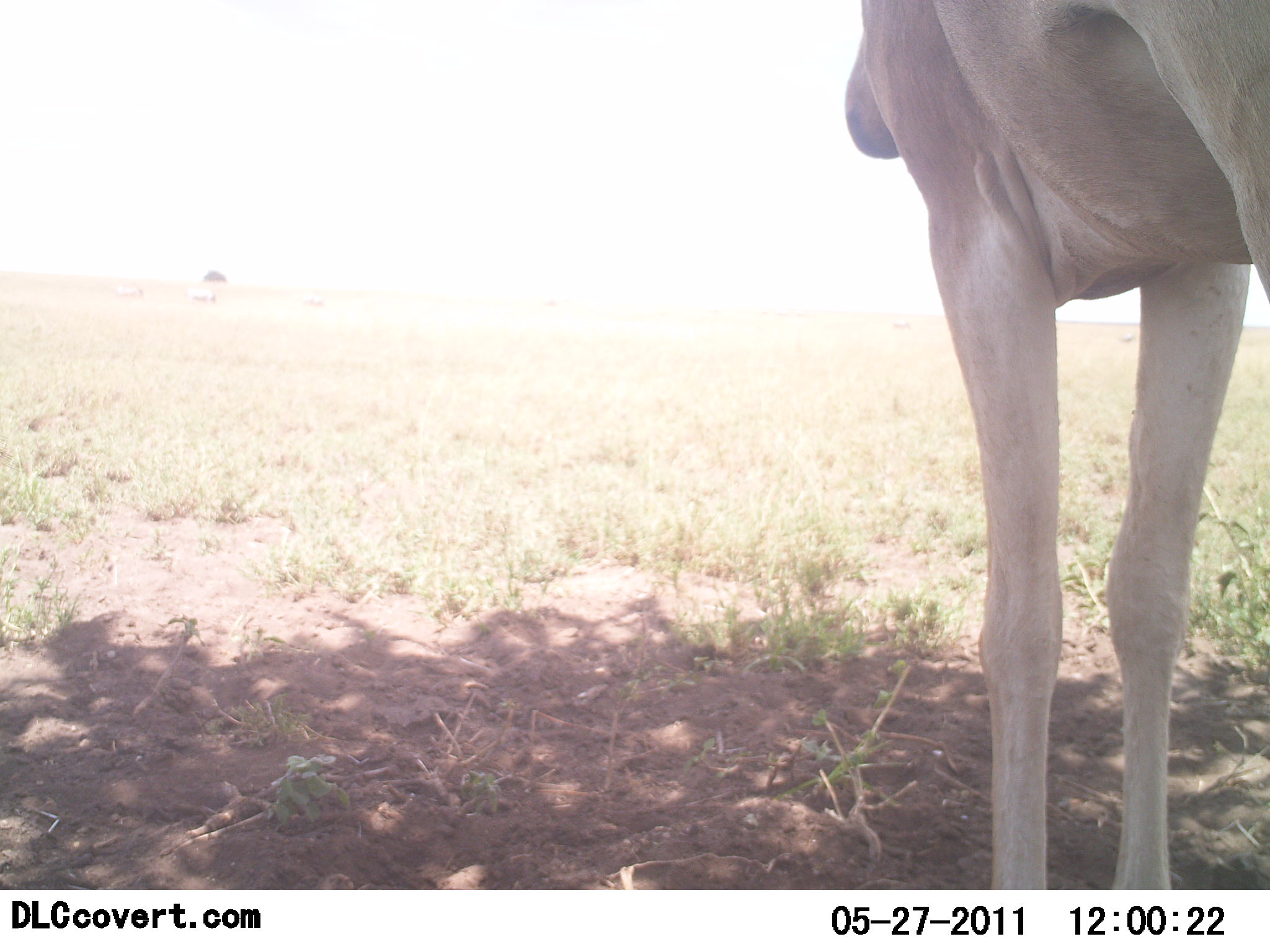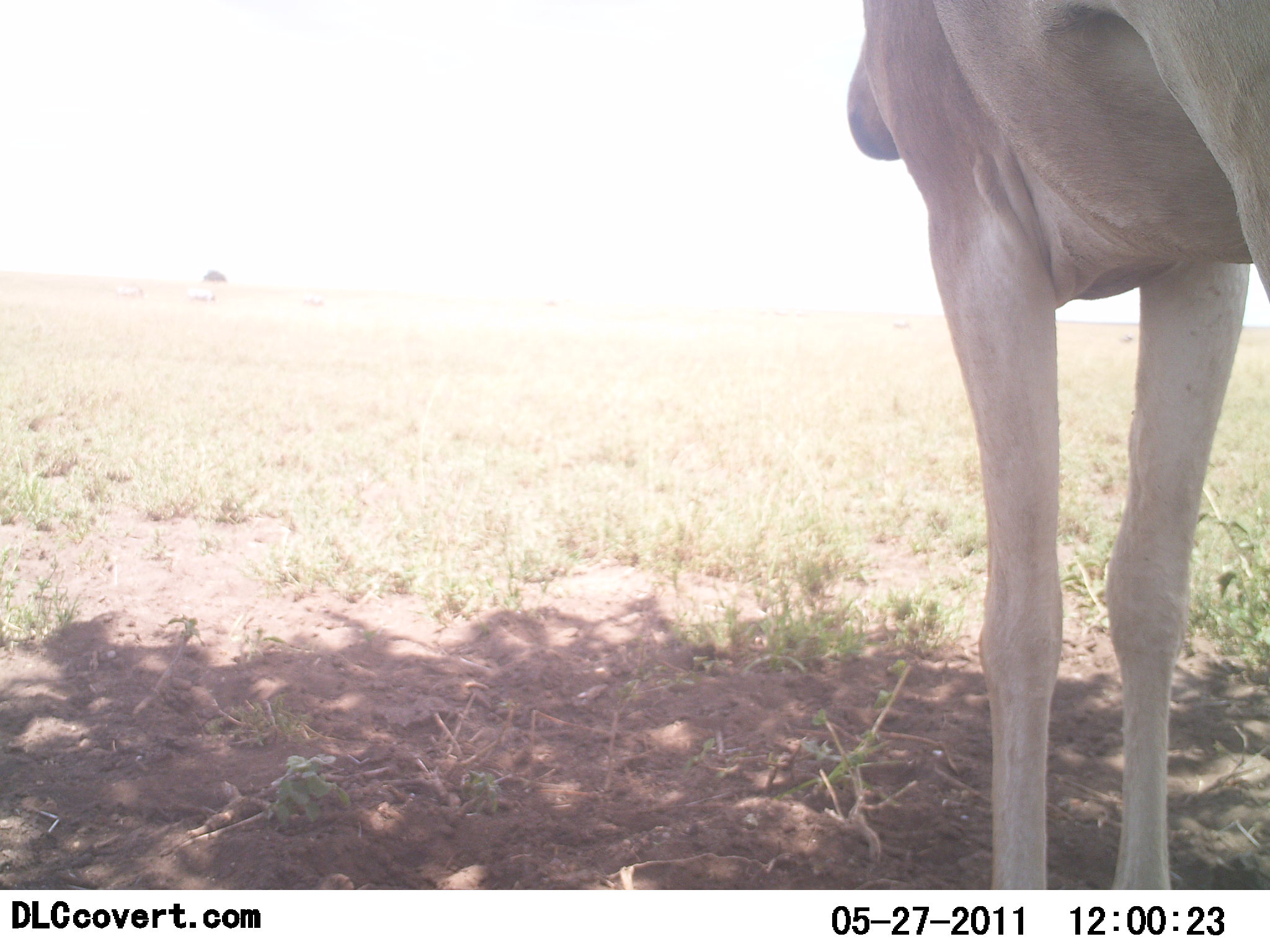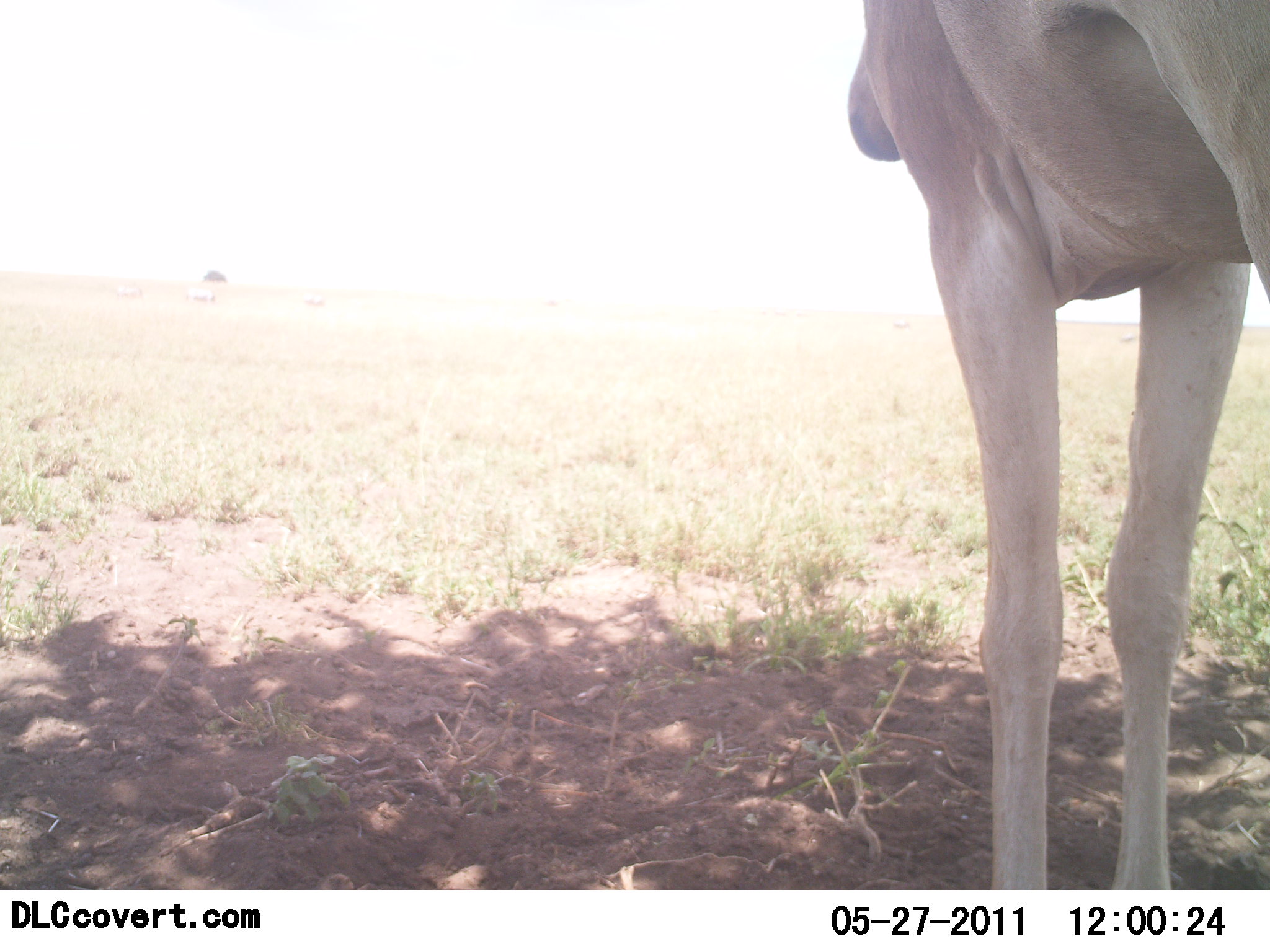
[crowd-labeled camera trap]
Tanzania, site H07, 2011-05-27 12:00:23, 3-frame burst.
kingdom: Animalia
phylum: Chordata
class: Mammalia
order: Artiodactyla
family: Bovidae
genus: Alcelaphus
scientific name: Alcelaphus buselaphus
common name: hartebeest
Hartebeest (Alcelaphus buselaphus), count 1. Behavior (volunteer vote fractions): standing 100%, resting 0%, moving 0%, interacting 0%. Young present (vote fraction): 0%. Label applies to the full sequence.